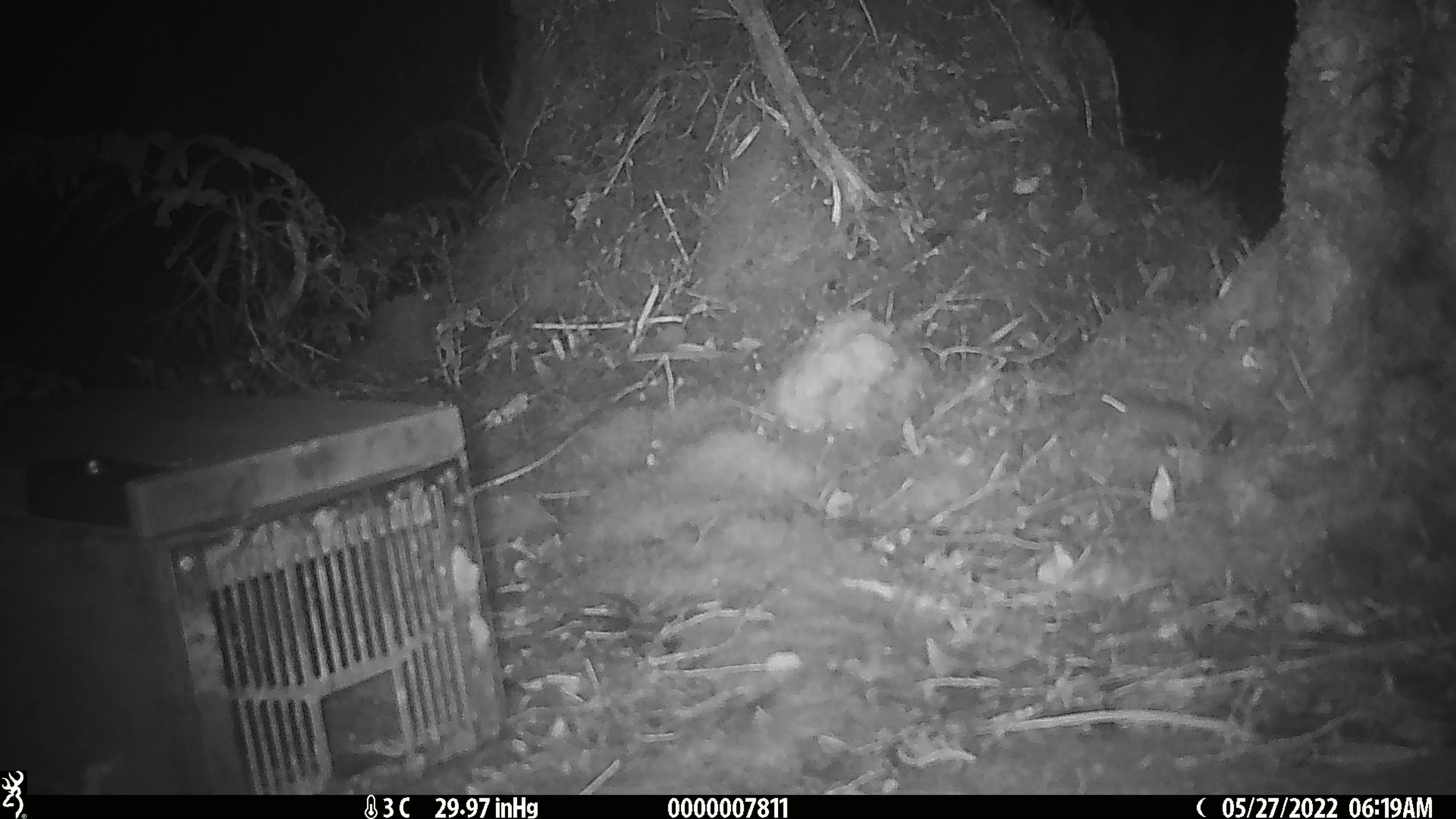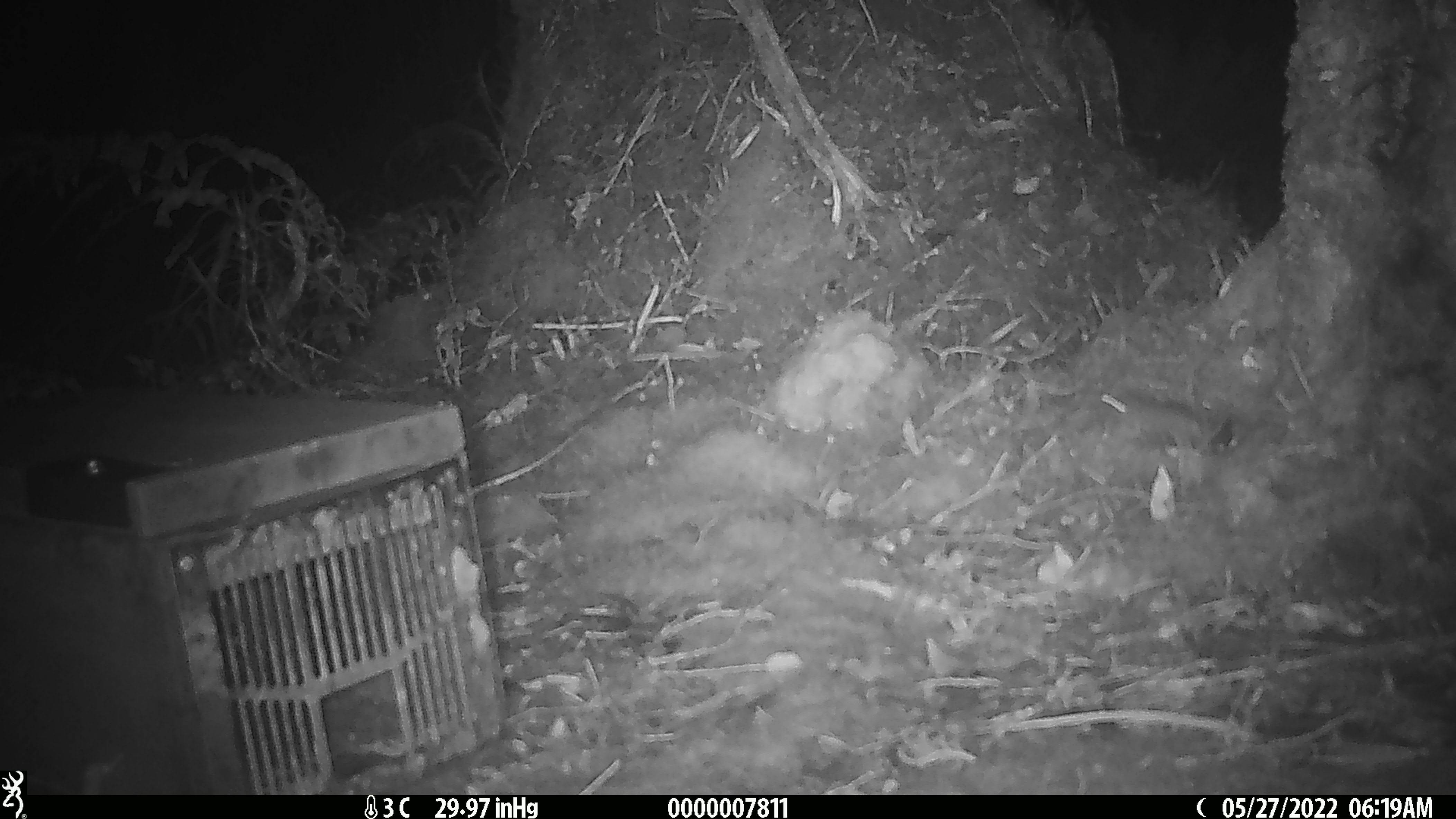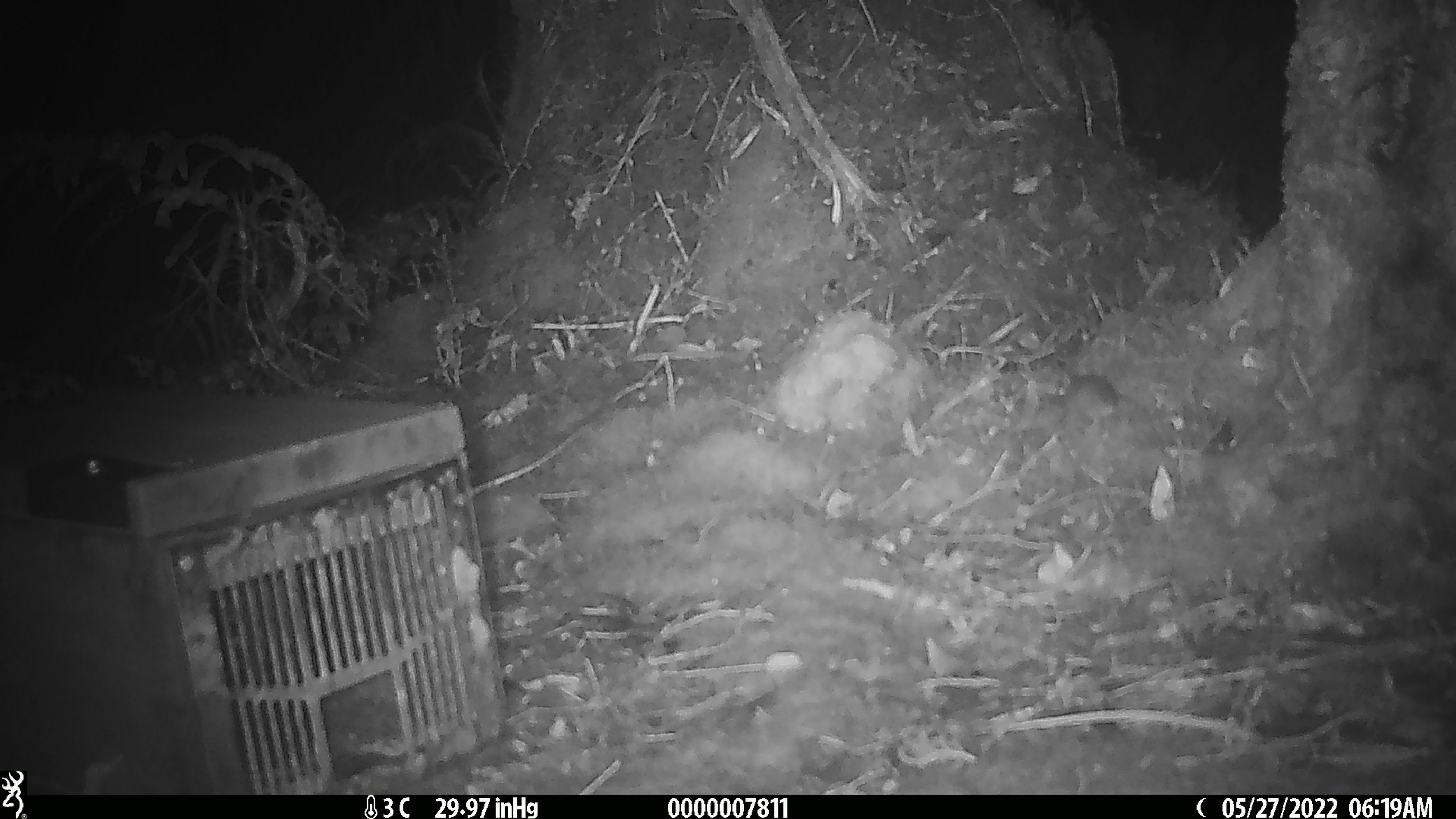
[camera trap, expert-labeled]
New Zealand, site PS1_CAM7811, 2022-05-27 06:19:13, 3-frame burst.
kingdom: Animalia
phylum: Chordata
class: Mammalia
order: Rodentia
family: Muridae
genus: Mus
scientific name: Mus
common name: mouse